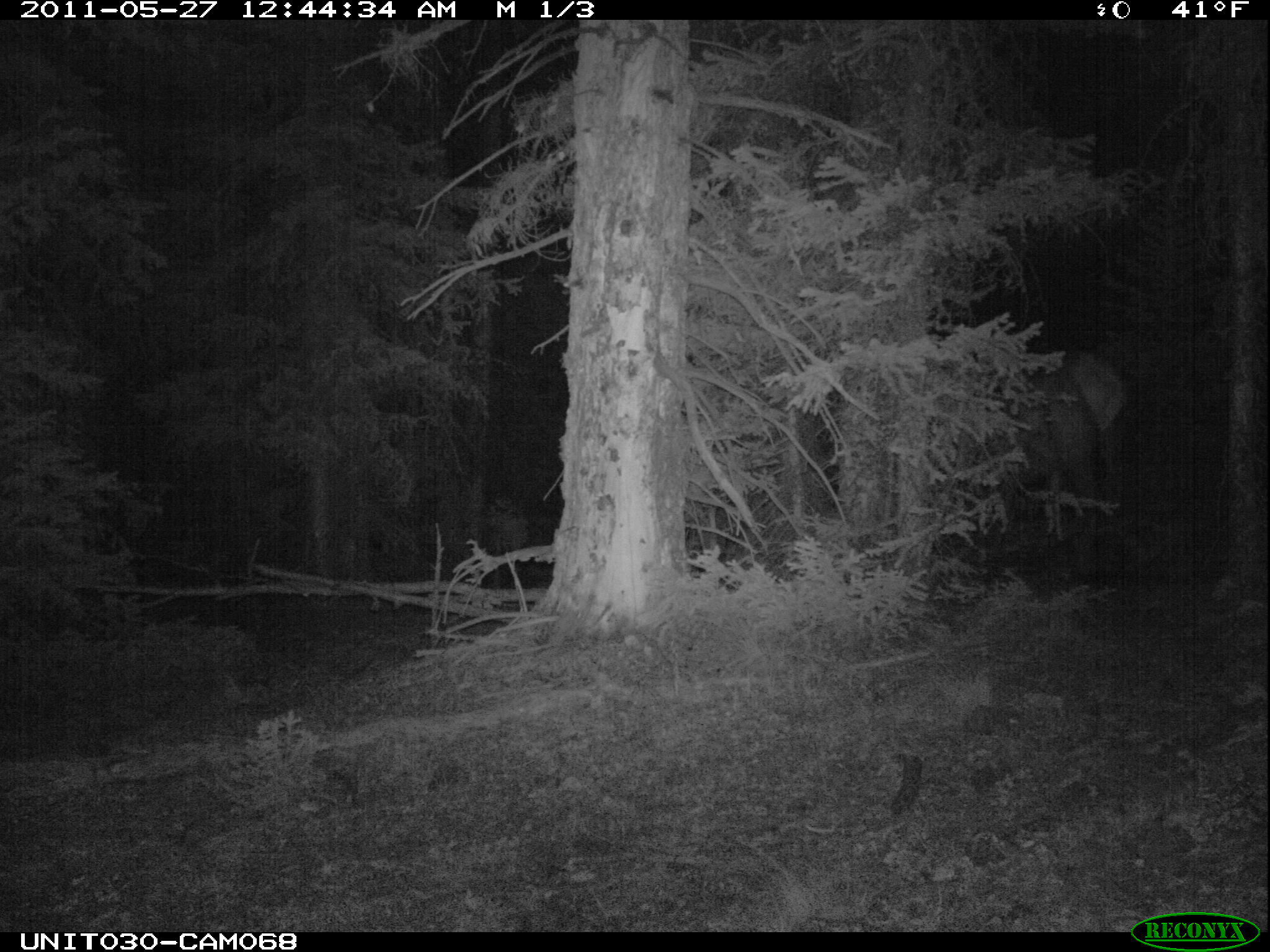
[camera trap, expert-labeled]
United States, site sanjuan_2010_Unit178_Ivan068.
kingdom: Animalia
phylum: Chordata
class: Mammalia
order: Artiodactyla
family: Cervidae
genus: Cervus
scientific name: Cervus elaphus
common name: red deer